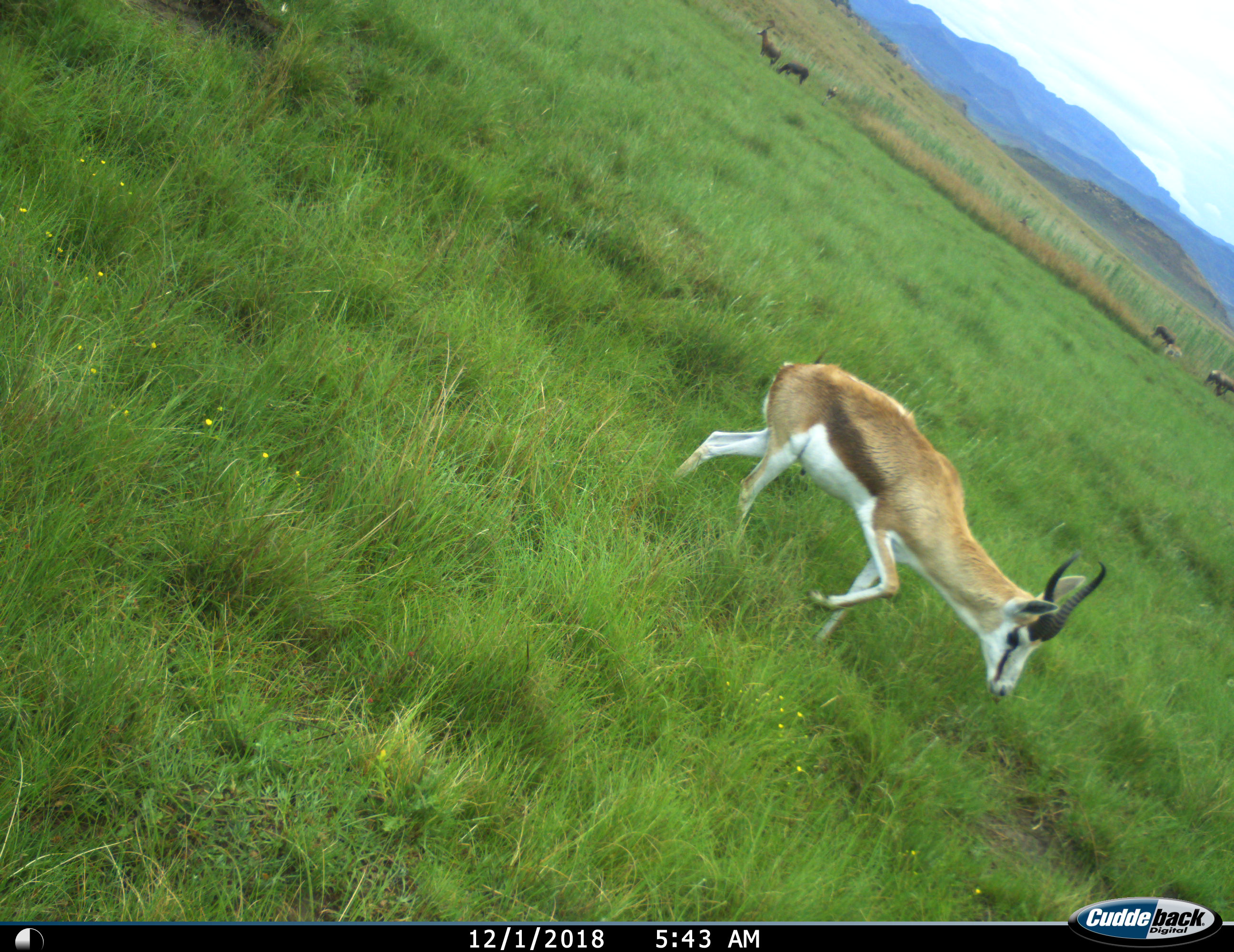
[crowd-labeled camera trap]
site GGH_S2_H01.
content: unidentified animal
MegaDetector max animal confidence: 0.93